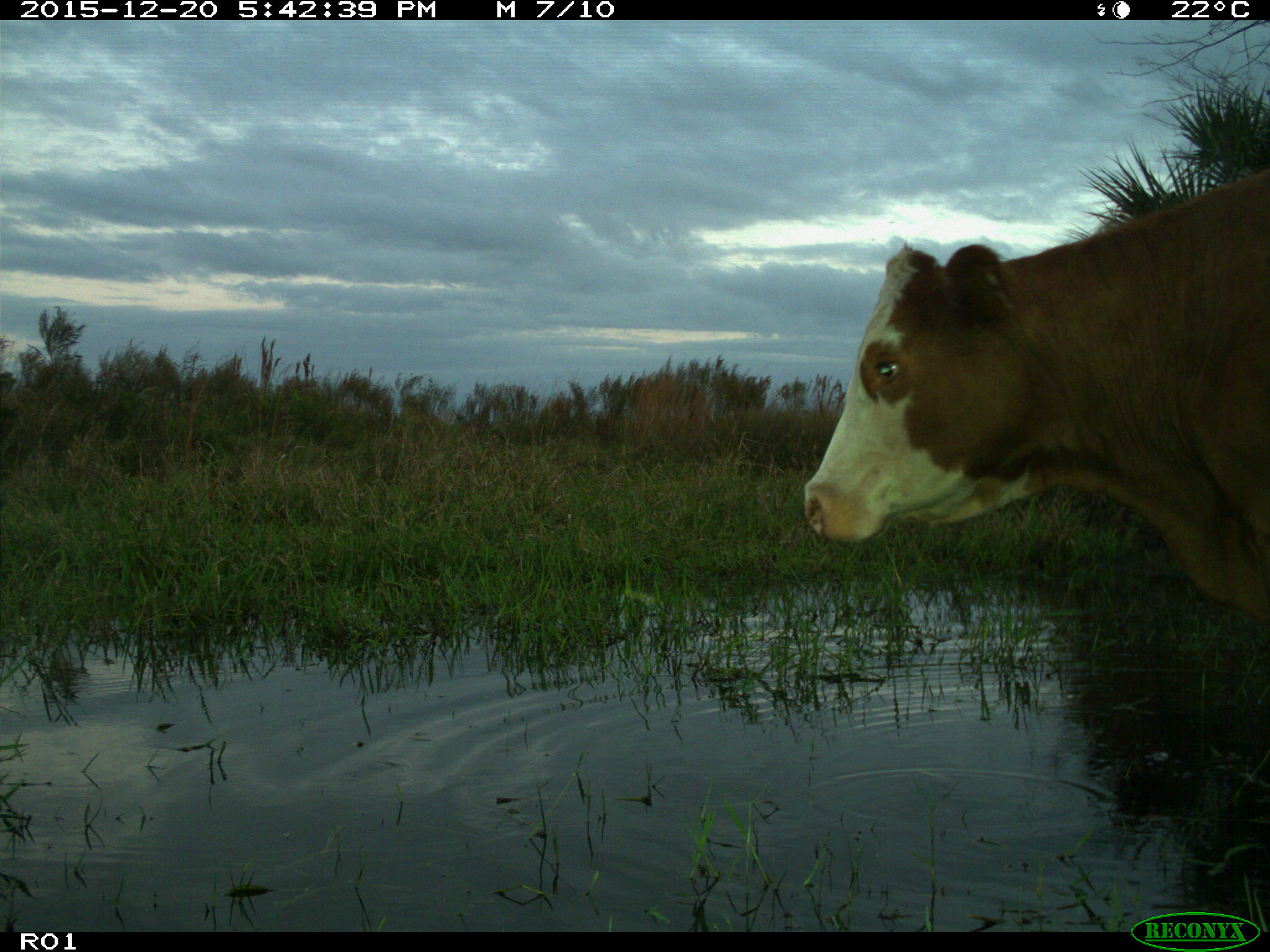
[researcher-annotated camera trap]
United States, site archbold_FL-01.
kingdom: Animalia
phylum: Chordata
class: Mammalia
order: Artiodactyla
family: Bovidae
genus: Bos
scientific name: Bos taurus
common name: domestic cow